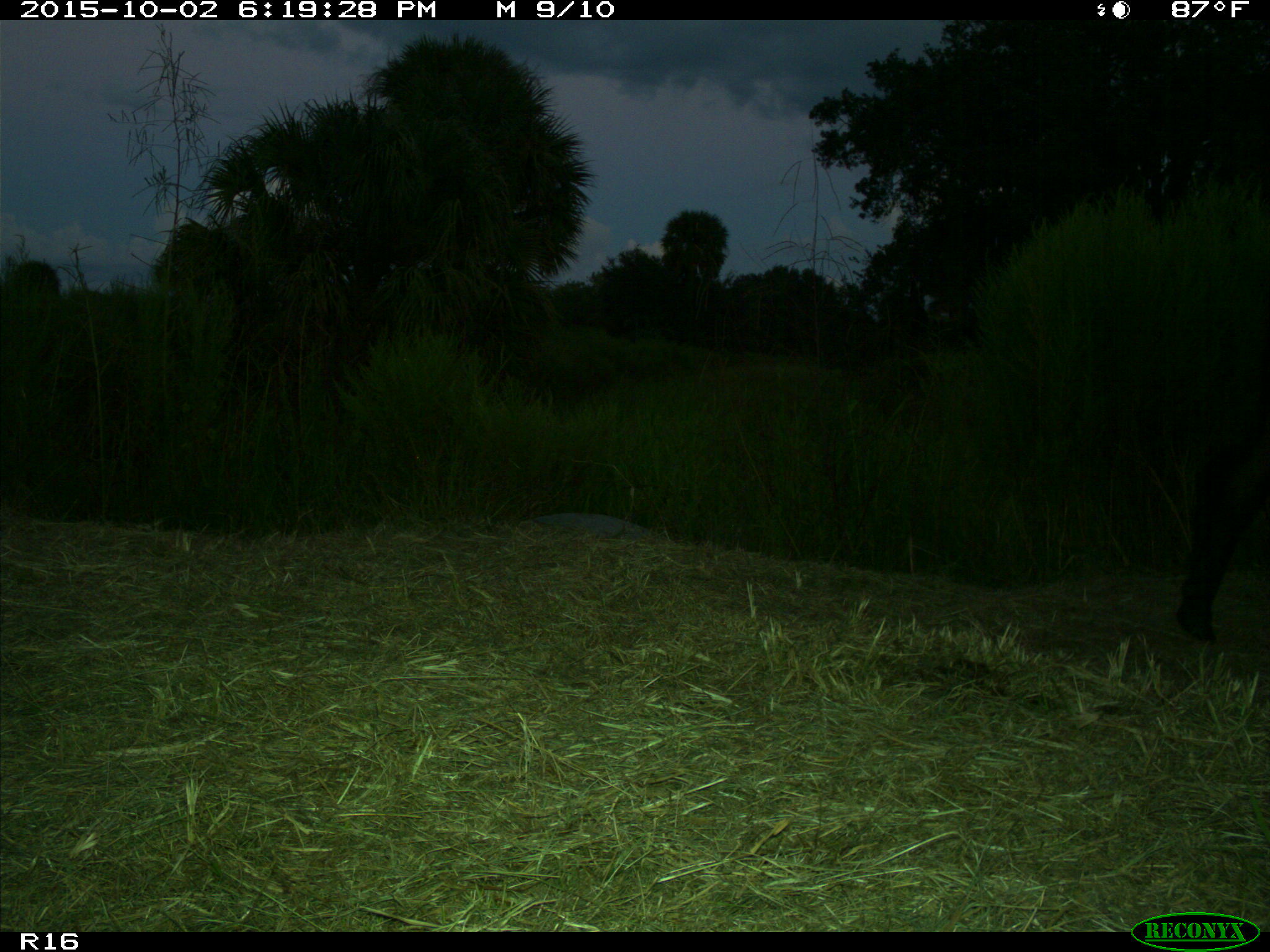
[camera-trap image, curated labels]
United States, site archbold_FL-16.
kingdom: Animalia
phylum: Chordata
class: Mammalia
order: Artiodactyla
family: Bovidae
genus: Bos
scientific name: Bos taurus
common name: domestic cow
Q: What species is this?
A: Bos taurus (domestic cow).